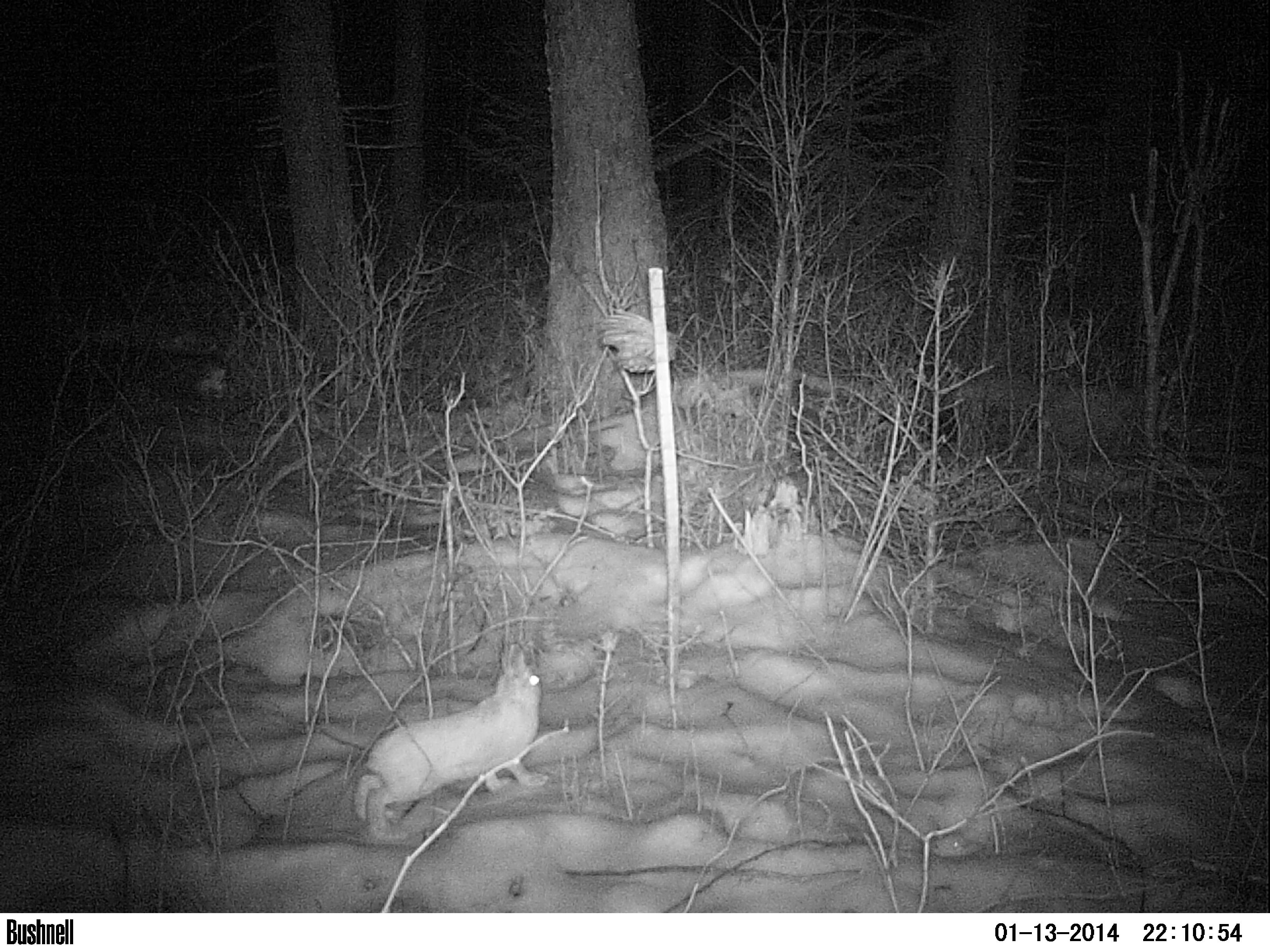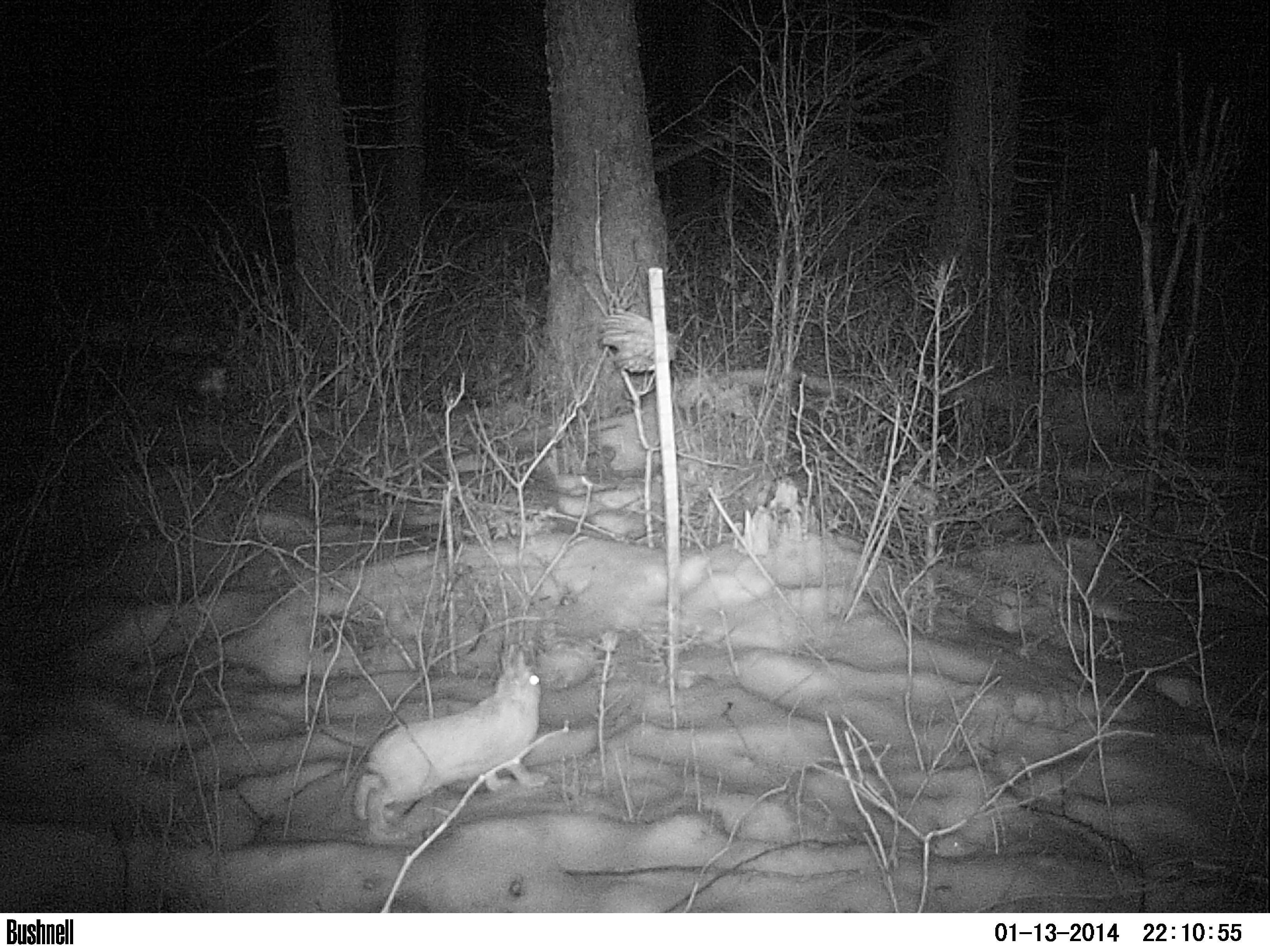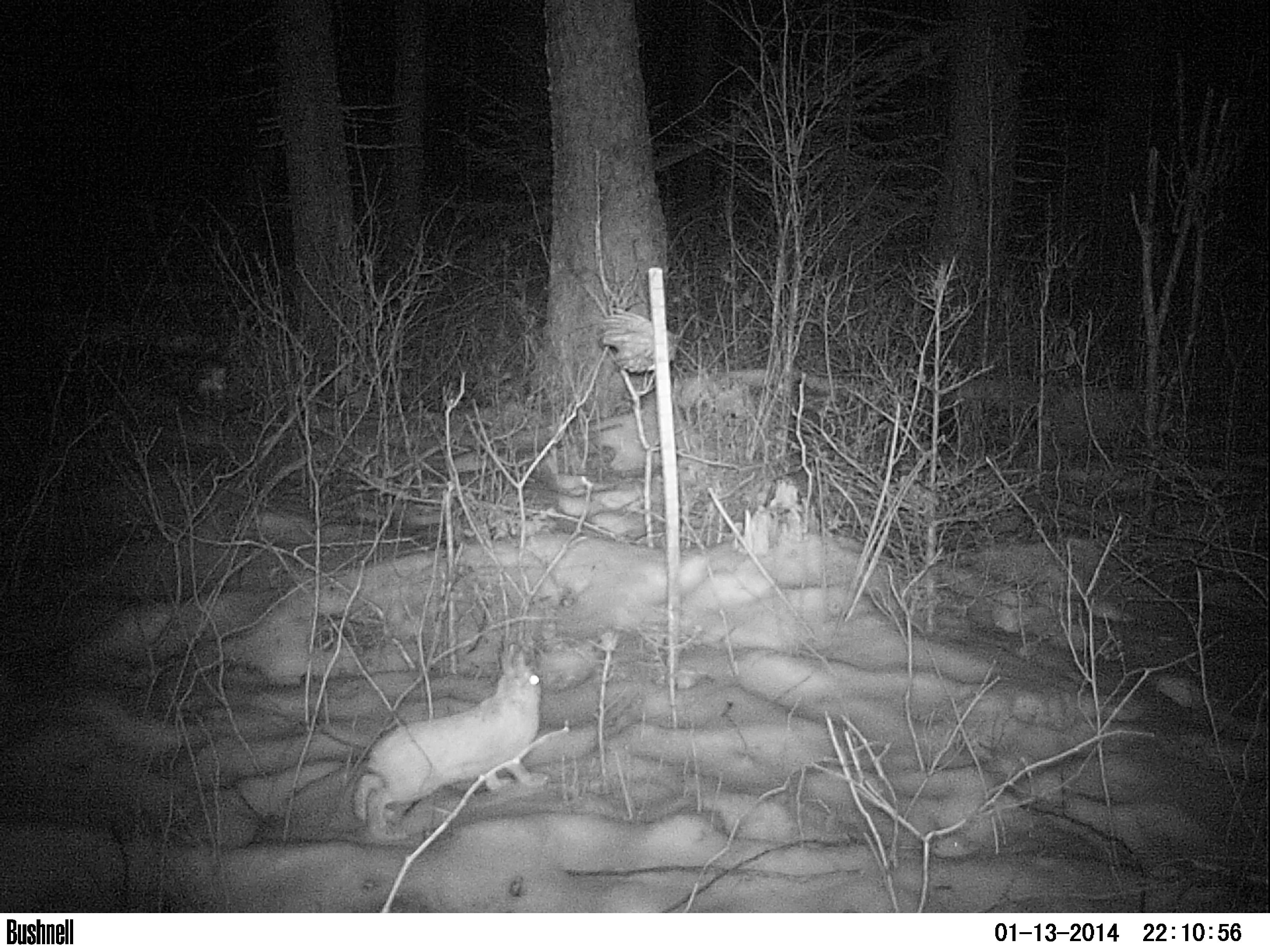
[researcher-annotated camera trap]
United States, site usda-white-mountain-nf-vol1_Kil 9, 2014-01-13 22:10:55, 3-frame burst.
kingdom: Animalia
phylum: Chordata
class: Mammalia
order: Lagomorpha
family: Leporidae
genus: Lepus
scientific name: Lepus americanus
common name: snowshoe hare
Snowshoe hare (Lepus americanus).